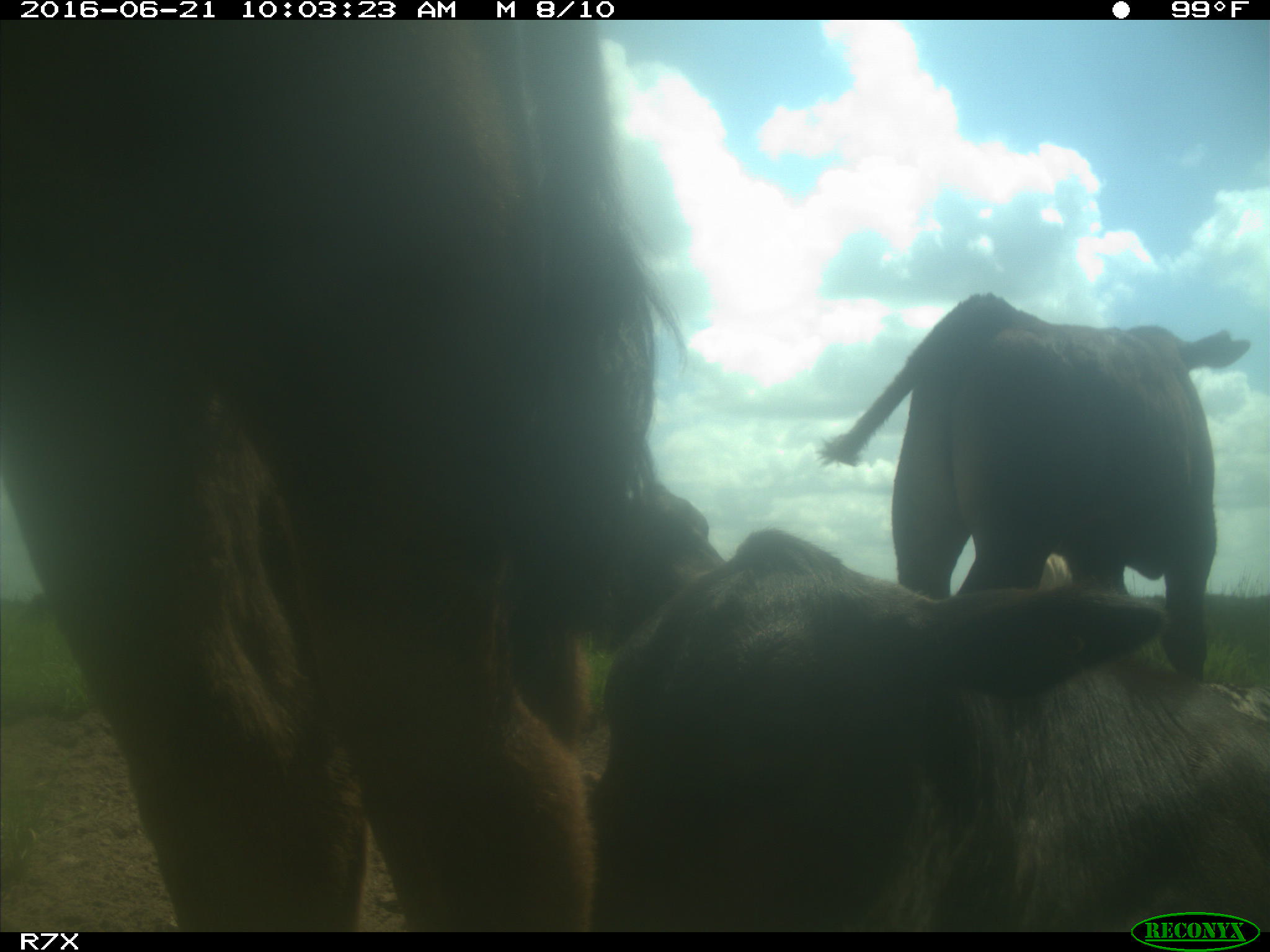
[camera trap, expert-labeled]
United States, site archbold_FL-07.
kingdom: Animalia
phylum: Chordata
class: Mammalia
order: Artiodactyla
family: Bovidae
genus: Bos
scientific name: Bos taurus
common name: domestic cow